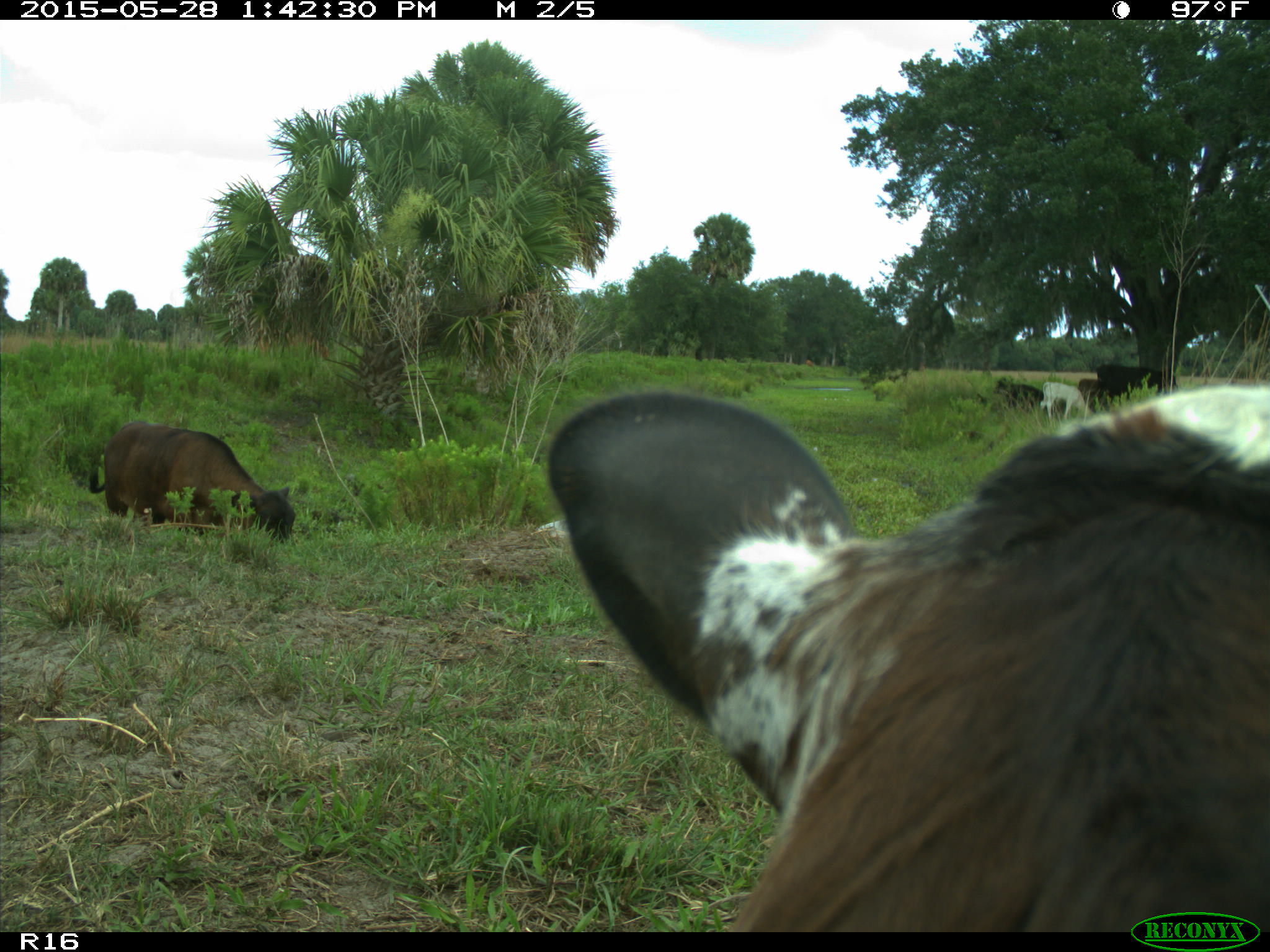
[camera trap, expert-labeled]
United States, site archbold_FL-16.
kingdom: Animalia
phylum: Chordata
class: Mammalia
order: Artiodactyla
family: Bovidae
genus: Bos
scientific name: Bos taurus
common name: domestic cow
Bos taurus (domestic cow).